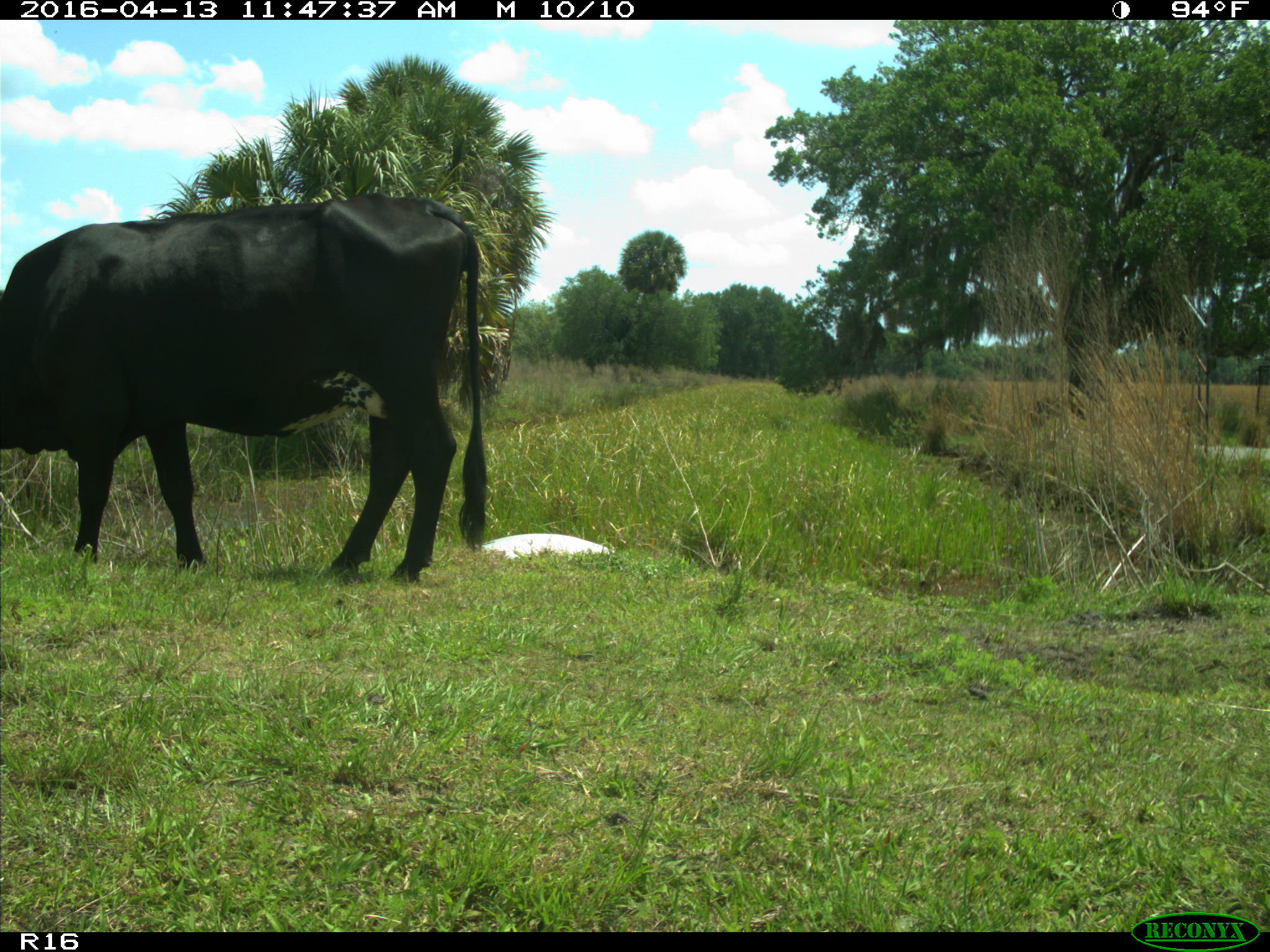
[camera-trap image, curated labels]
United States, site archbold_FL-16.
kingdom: Animalia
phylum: Chordata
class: Mammalia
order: Artiodactyla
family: Bovidae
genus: Bos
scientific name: Bos taurus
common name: domestic cow